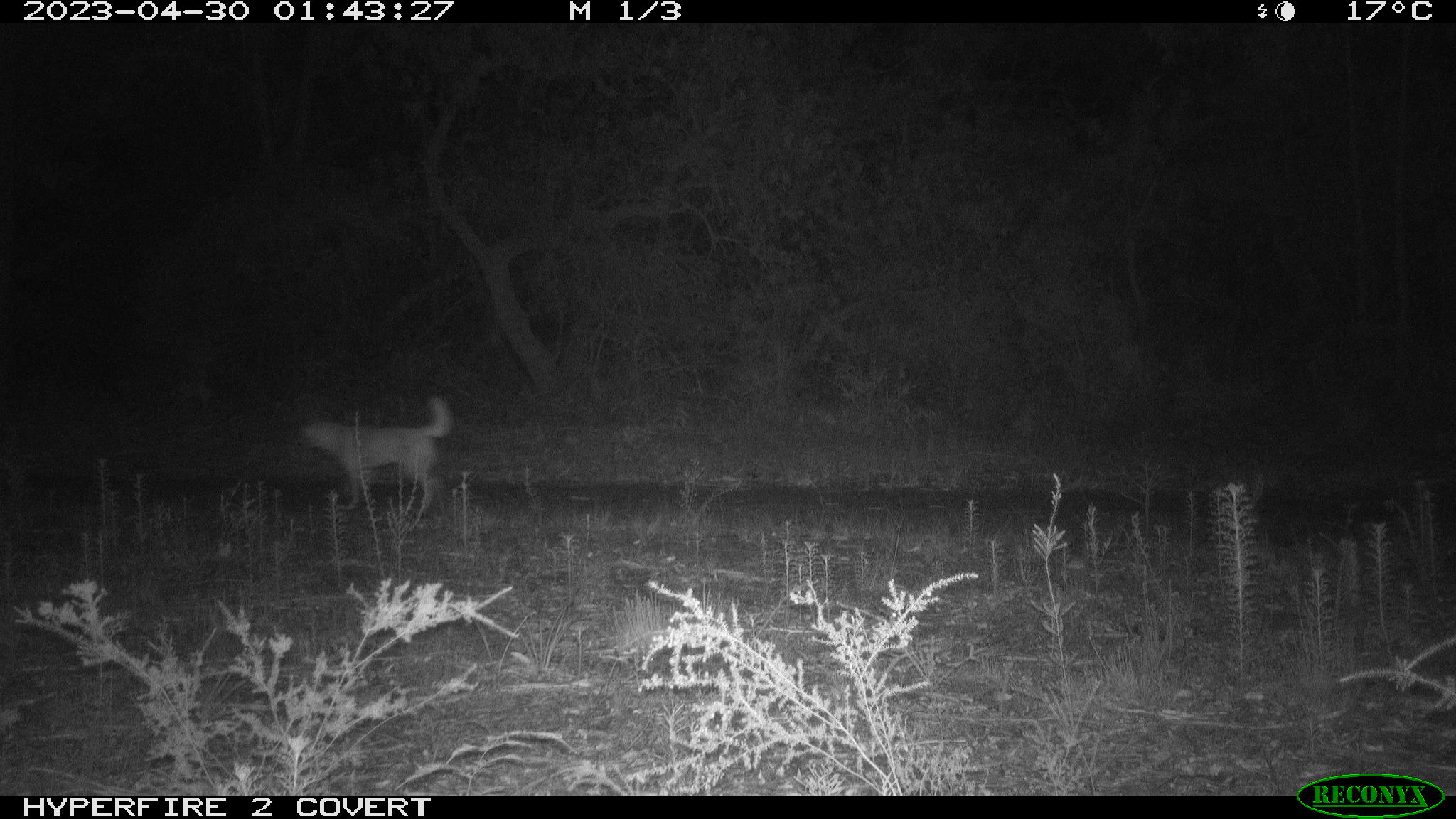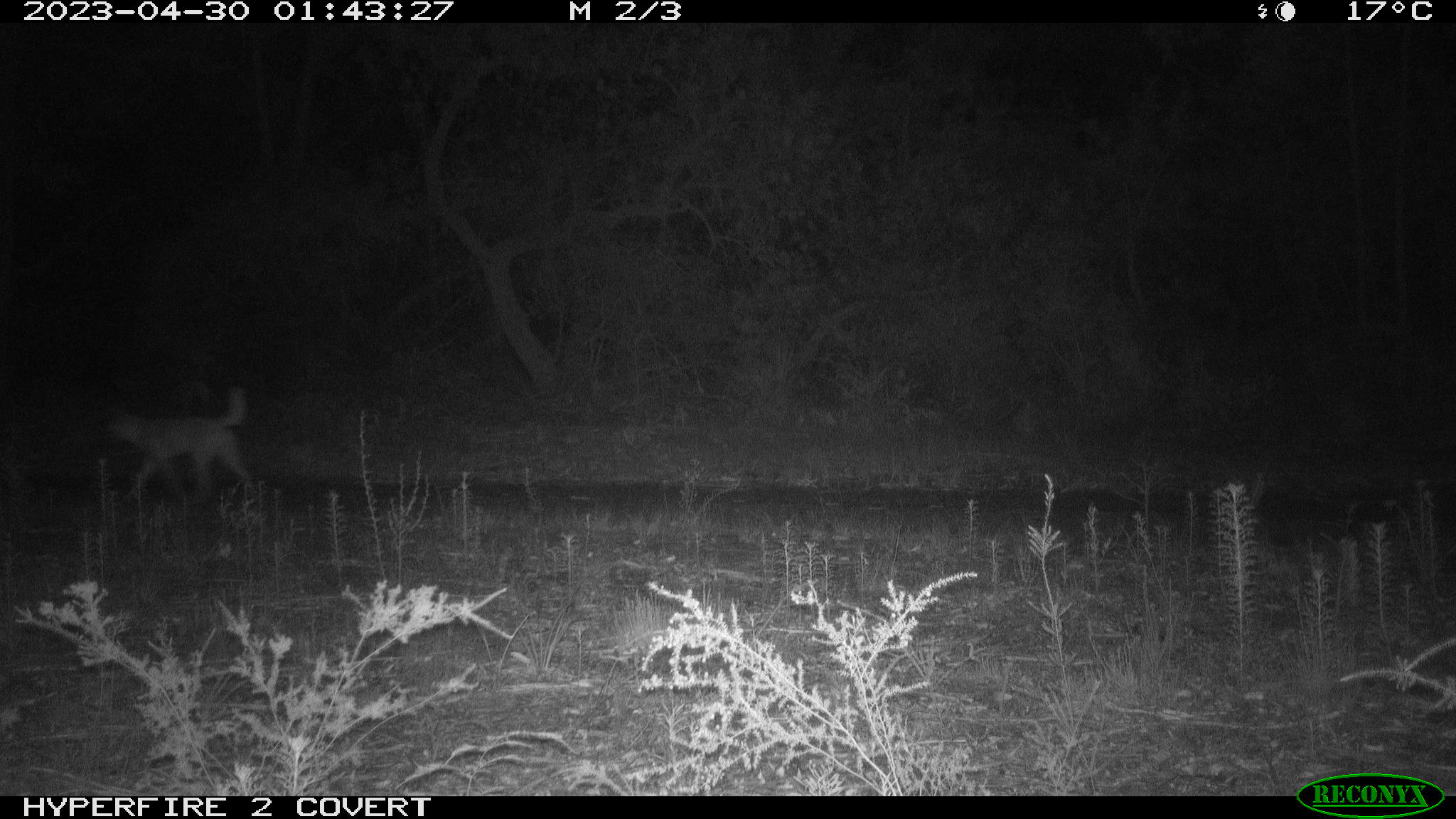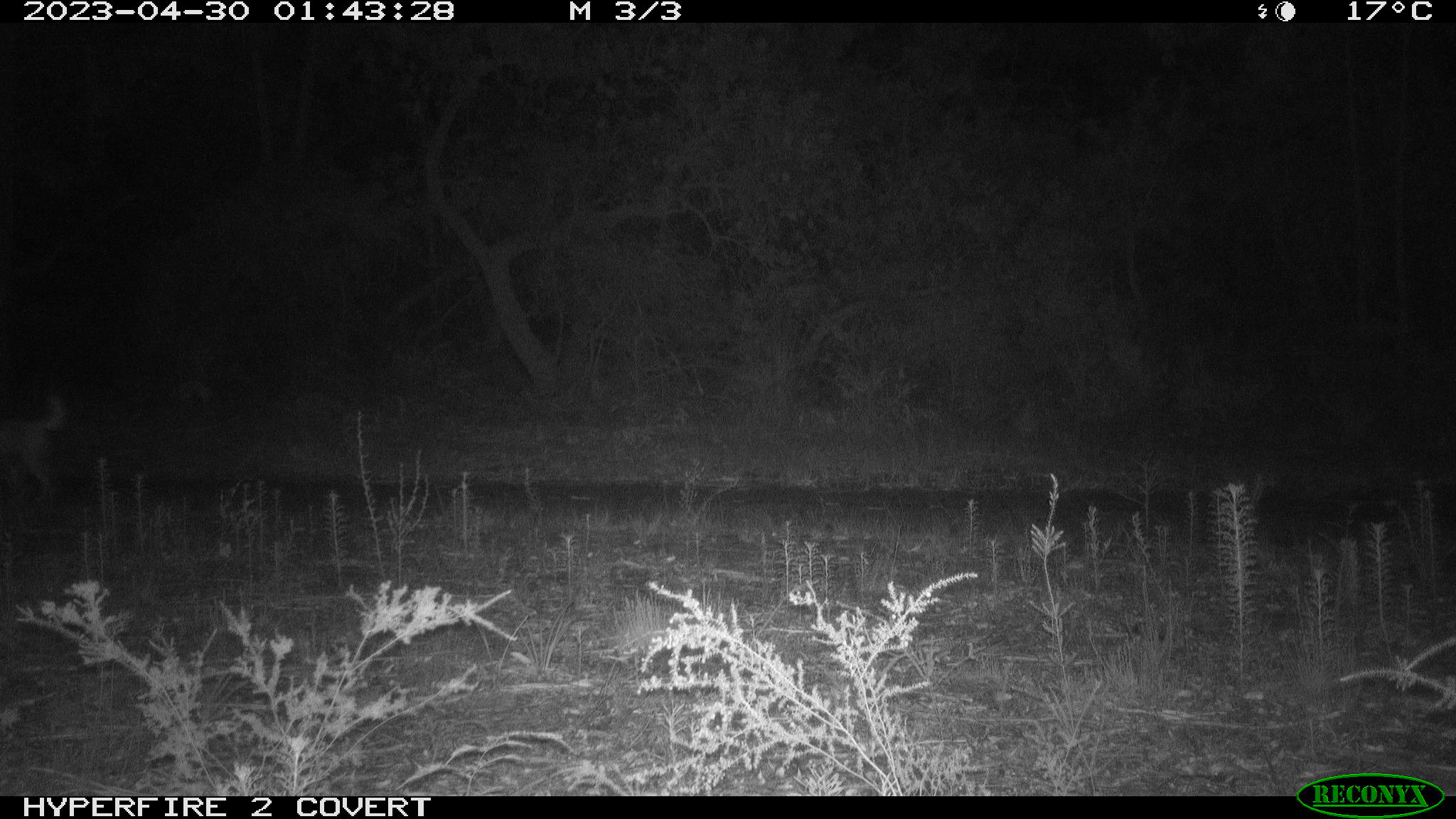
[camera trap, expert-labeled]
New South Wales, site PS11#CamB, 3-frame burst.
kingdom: Animalia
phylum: Chordata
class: Mammalia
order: Carnivora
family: Canidae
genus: Canis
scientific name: Canis familiaris dingo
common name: dingo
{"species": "dingo (Canis familiaris dingo)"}